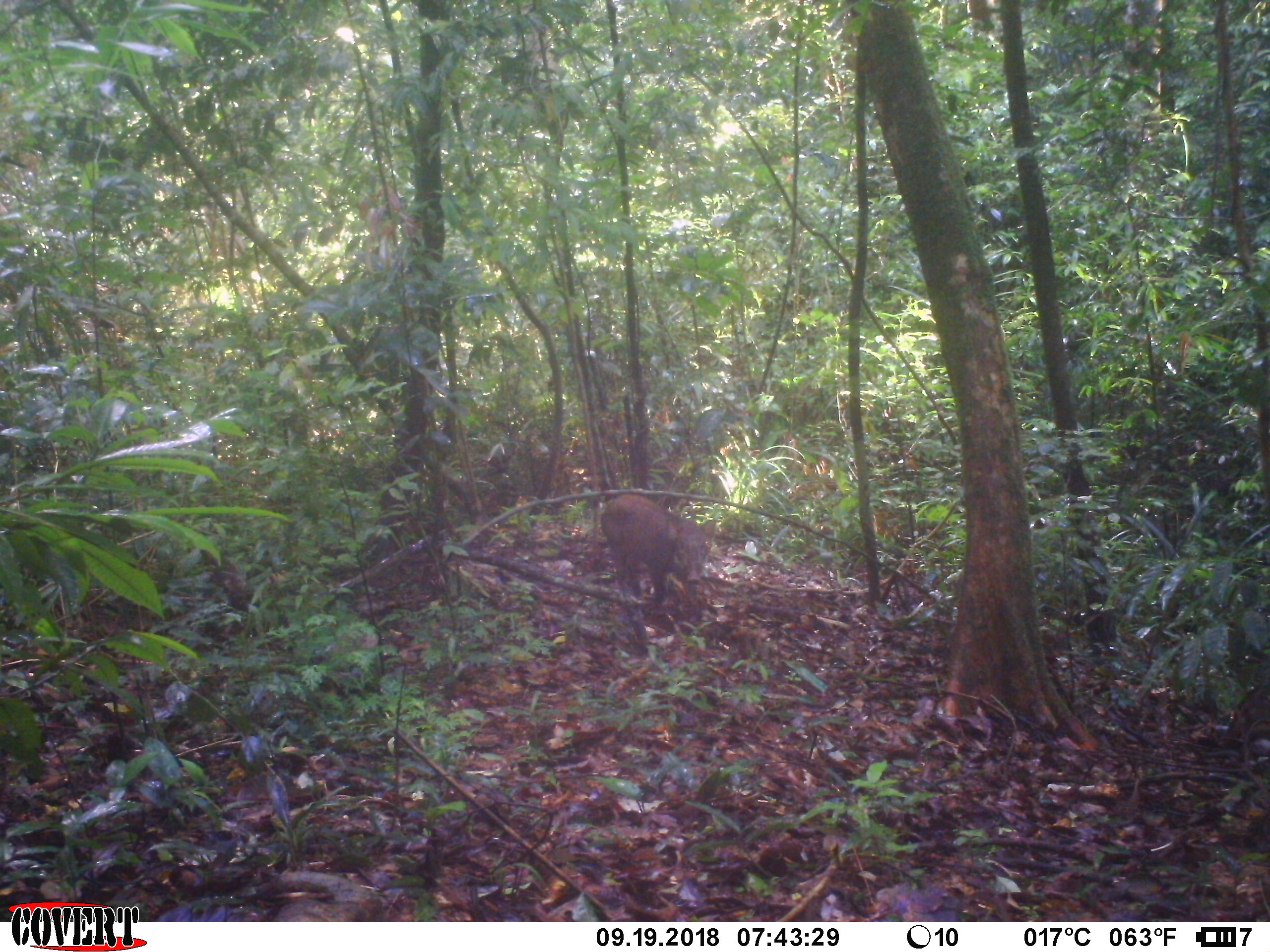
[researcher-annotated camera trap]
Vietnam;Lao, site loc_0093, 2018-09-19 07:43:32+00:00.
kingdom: Animalia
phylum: Chordata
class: Mammalia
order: Artiodactyla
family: Suidae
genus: Sus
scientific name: Sus scrofa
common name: eurasian wild pig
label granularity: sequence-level